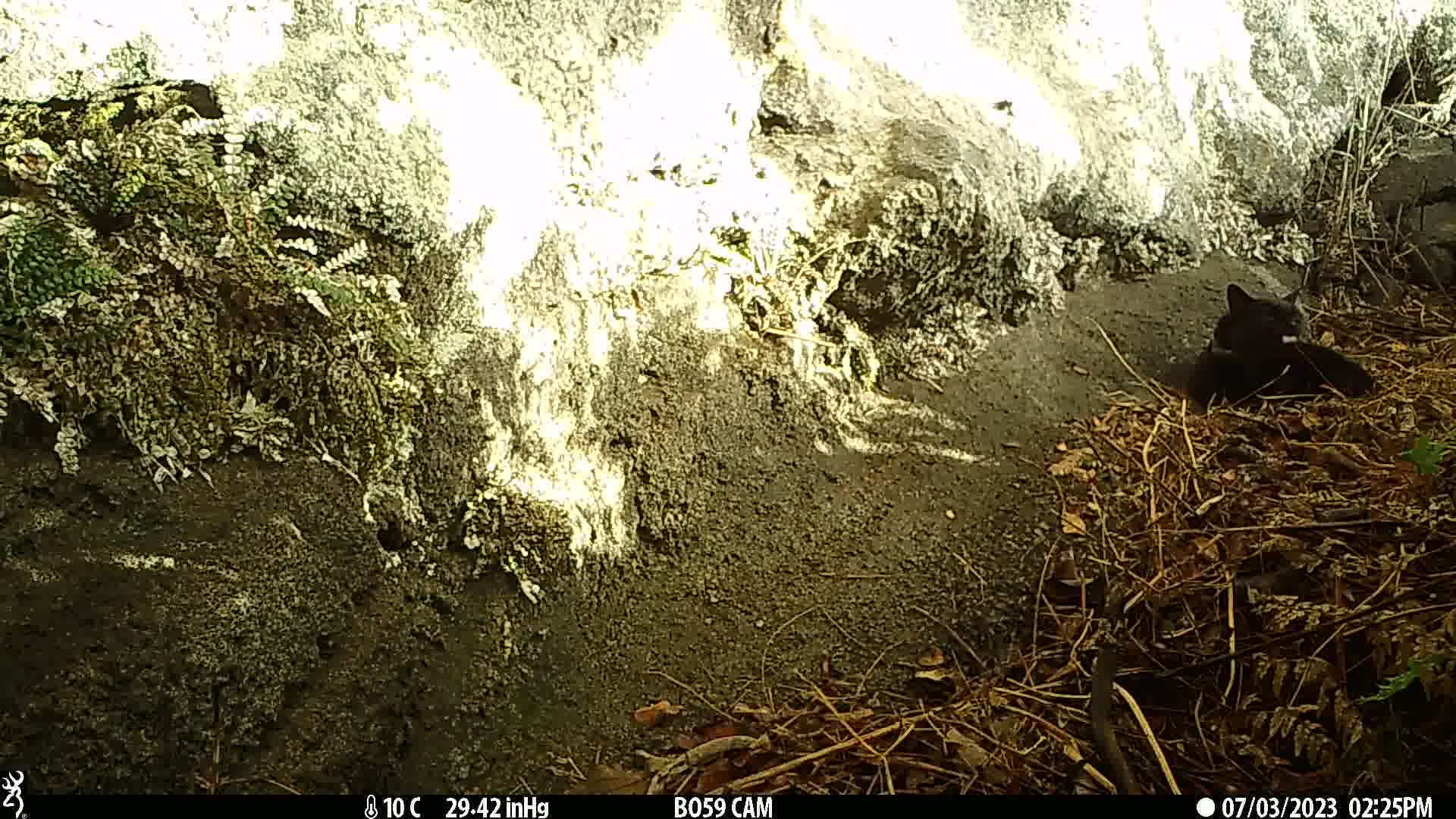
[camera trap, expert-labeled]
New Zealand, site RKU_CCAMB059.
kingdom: Animalia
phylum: Chordata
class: Mammalia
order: Carnivora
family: Felidae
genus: Felis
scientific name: Felis catus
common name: domestic cat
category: cat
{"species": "cat (domestic cat) (Felis catus)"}